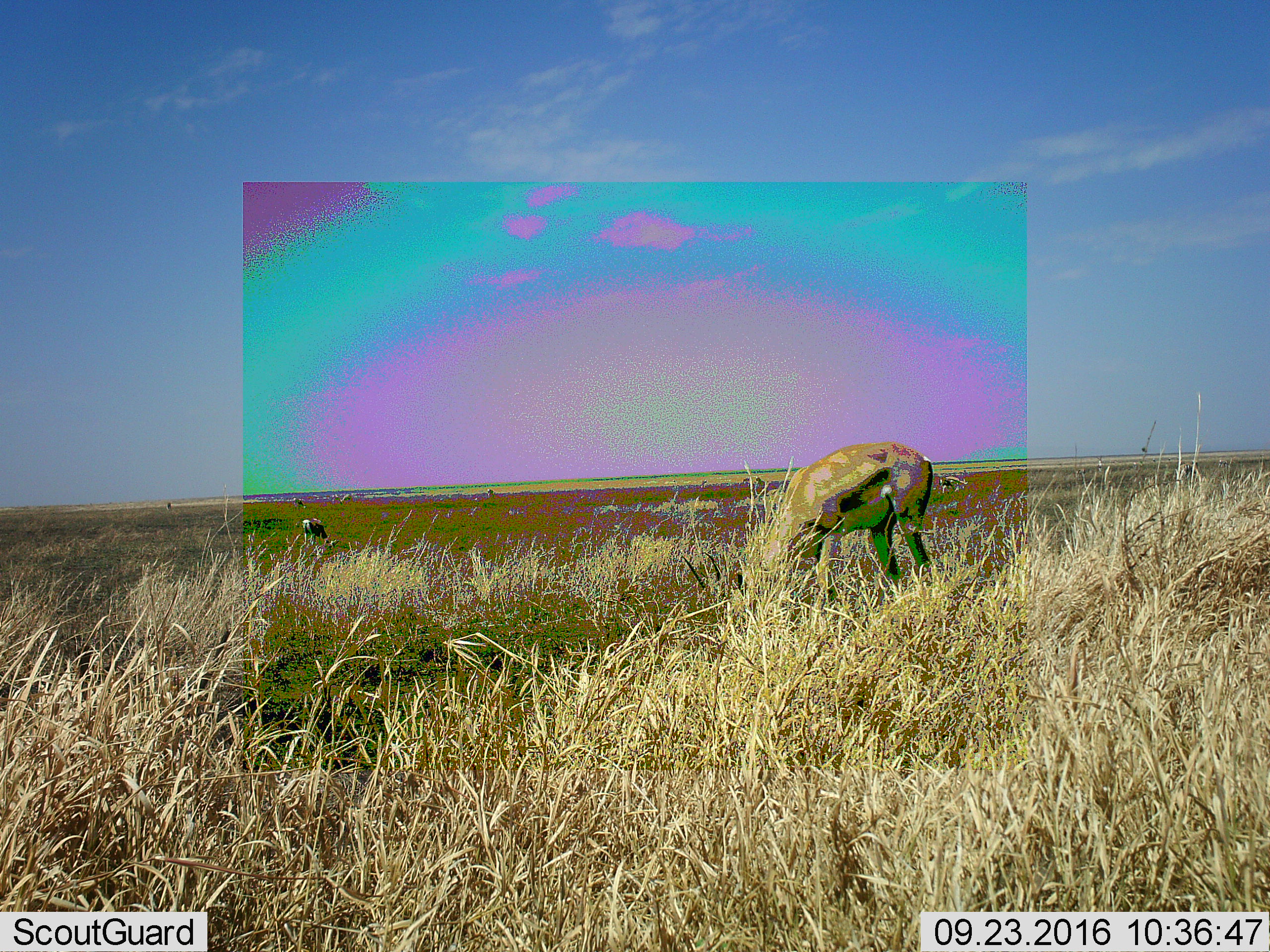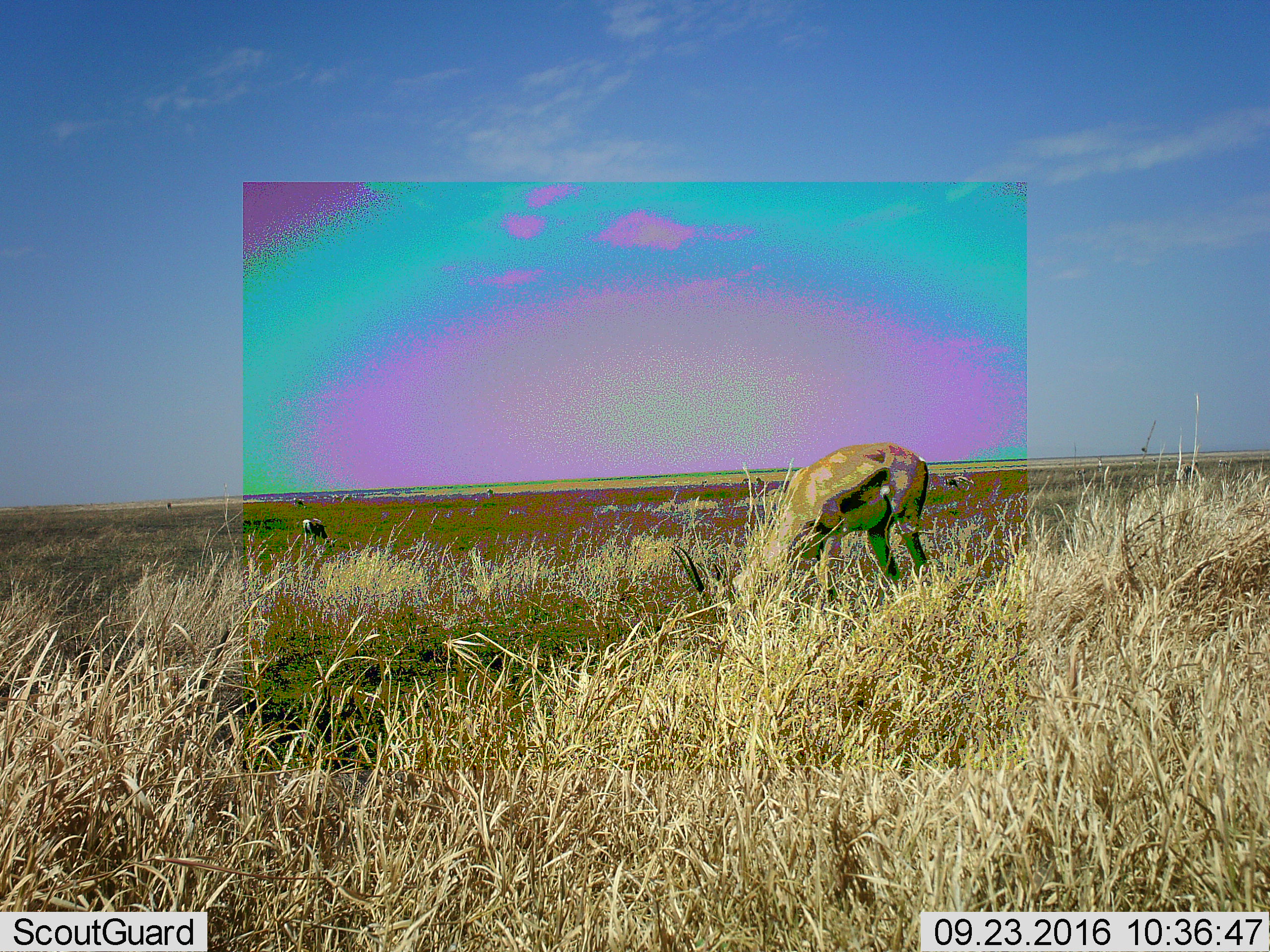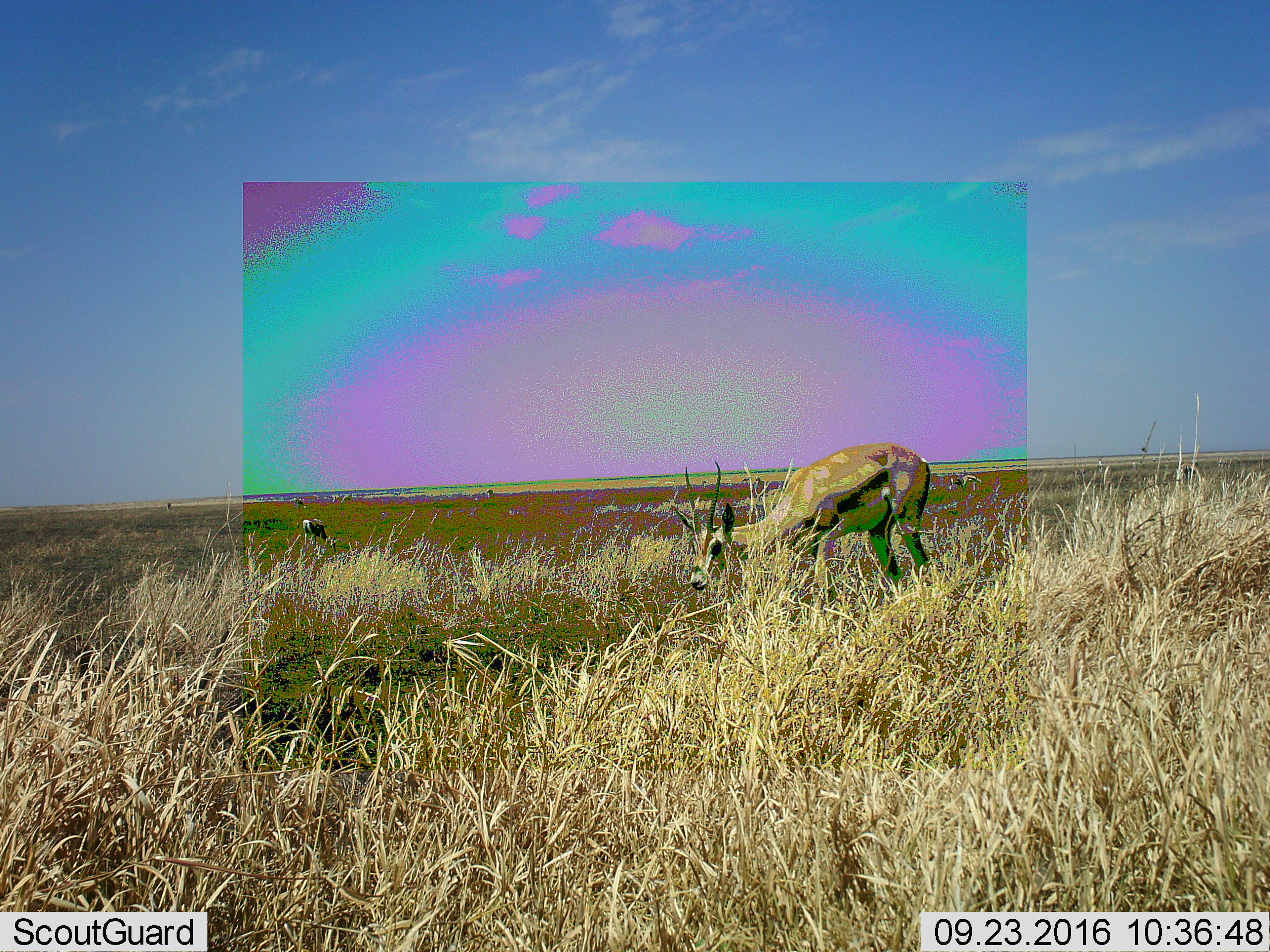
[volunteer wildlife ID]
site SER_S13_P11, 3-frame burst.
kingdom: Animalia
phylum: Chordata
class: Mammalia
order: Artiodactyla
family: Bovidae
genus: Eudorcas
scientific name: Eudorcas thomsonii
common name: thomson's gazelle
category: gazellethomsons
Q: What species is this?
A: Gazellethomsons (thomson's gazelle) (Eudorcas thomsonii).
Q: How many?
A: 2.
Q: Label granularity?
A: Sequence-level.